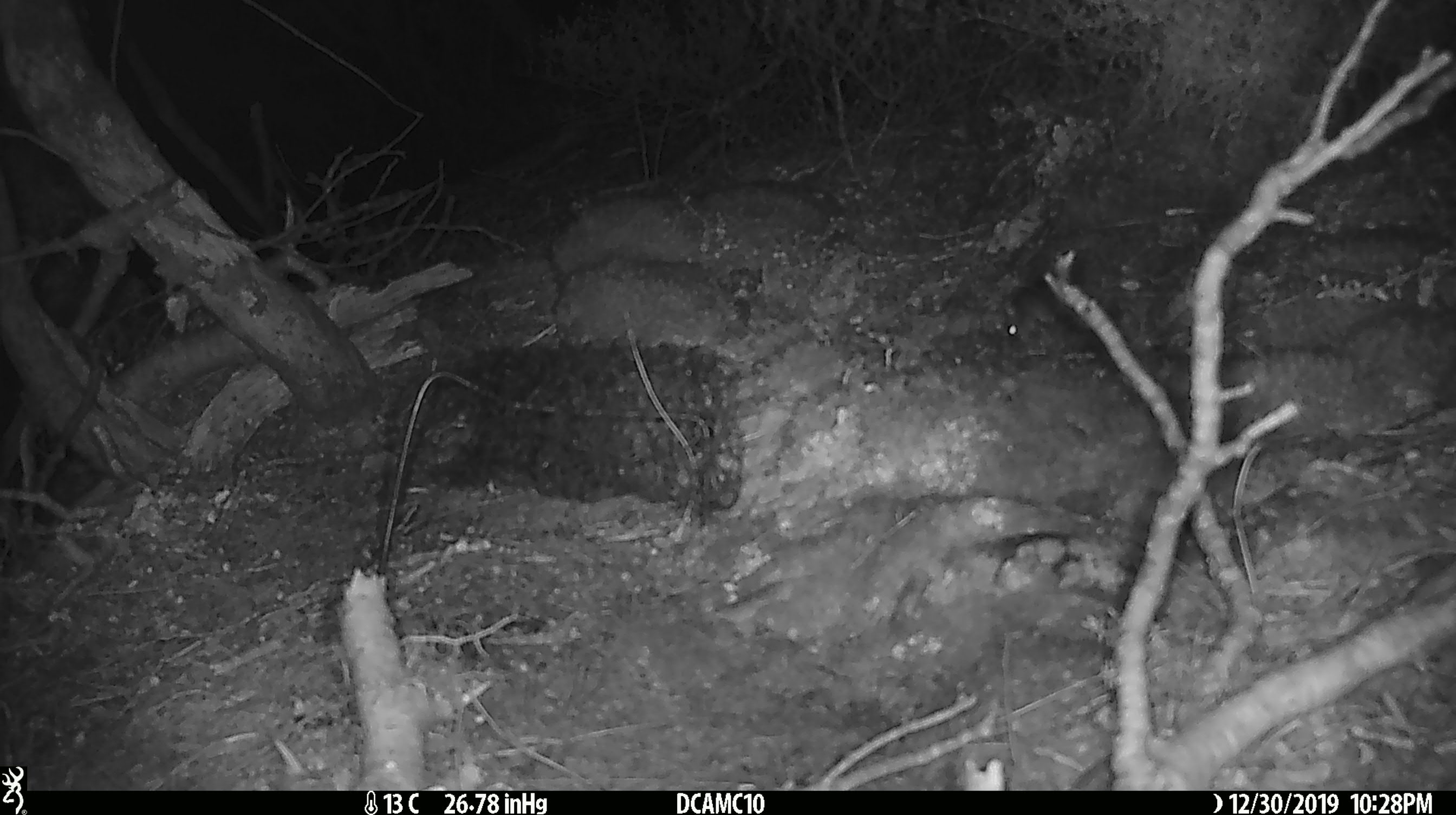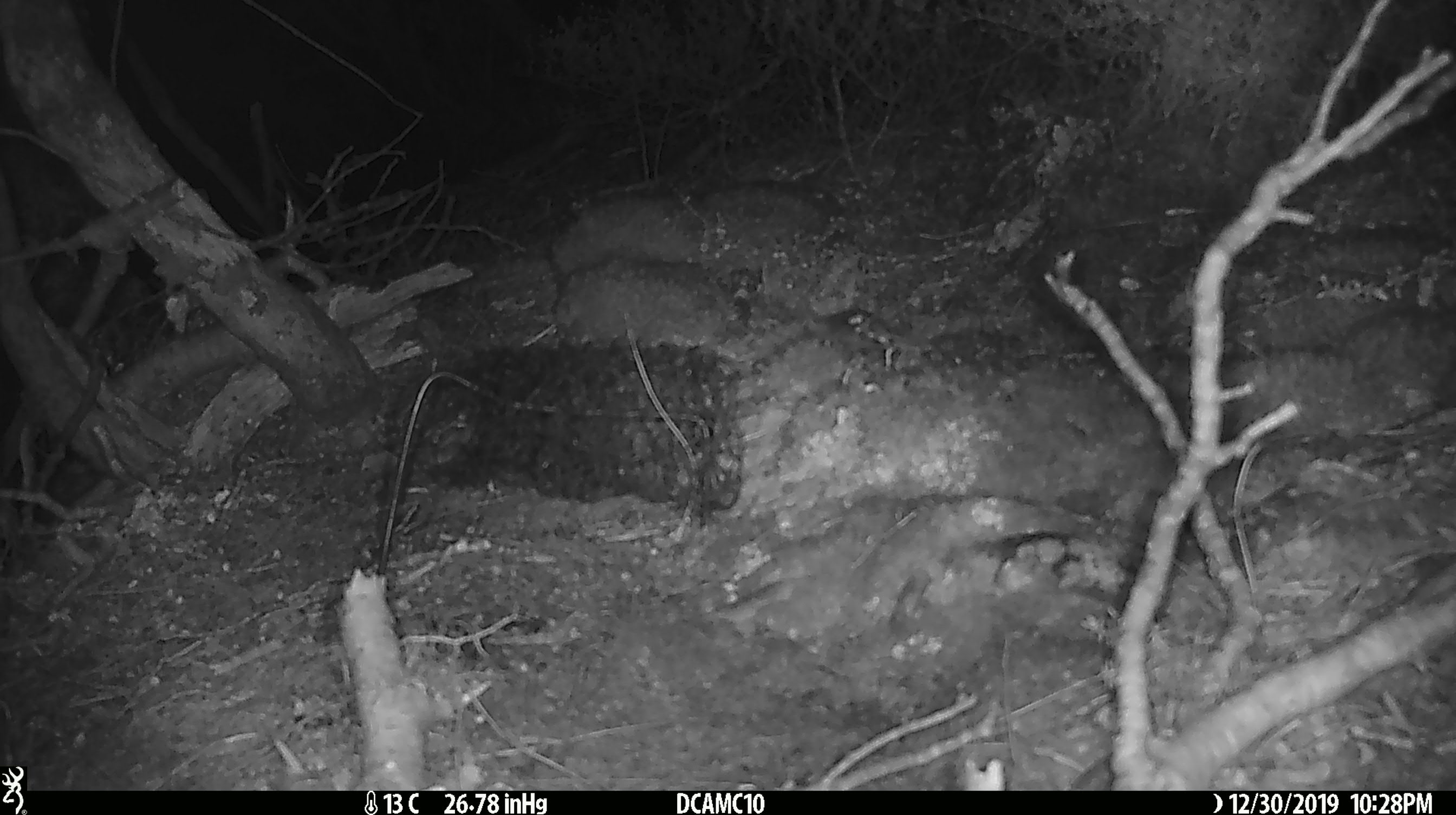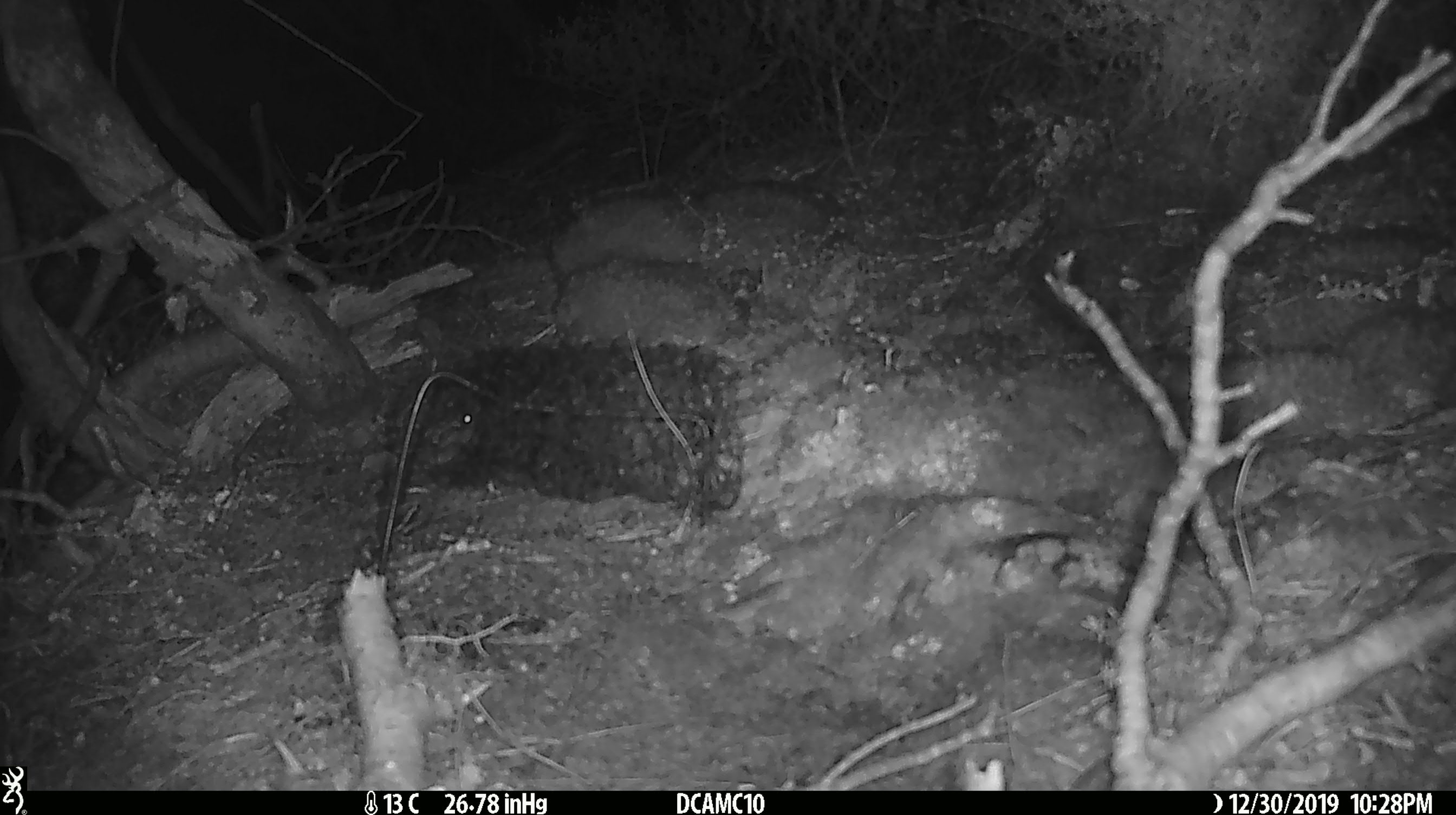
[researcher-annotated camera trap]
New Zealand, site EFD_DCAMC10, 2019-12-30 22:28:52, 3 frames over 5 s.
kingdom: Animalia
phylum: Chordata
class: Mammalia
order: Rodentia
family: Muridae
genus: Mus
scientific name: Mus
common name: mouse